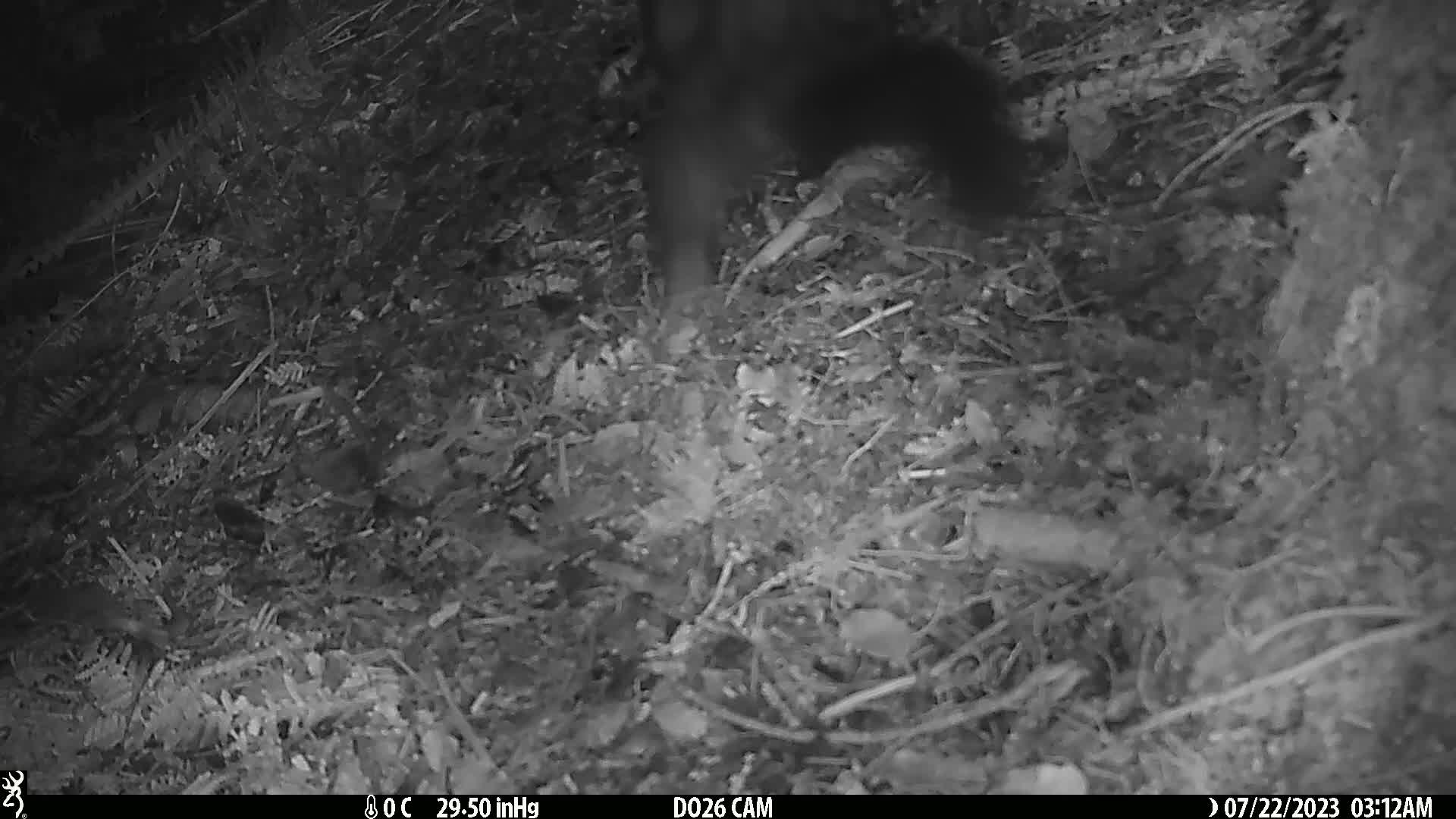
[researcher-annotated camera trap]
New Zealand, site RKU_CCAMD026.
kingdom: Animalia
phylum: Chordata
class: Mammalia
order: Diprotodontia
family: Phalangeridae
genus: Trichosurus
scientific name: Trichosurus vulpecula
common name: common brushtail possum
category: possum